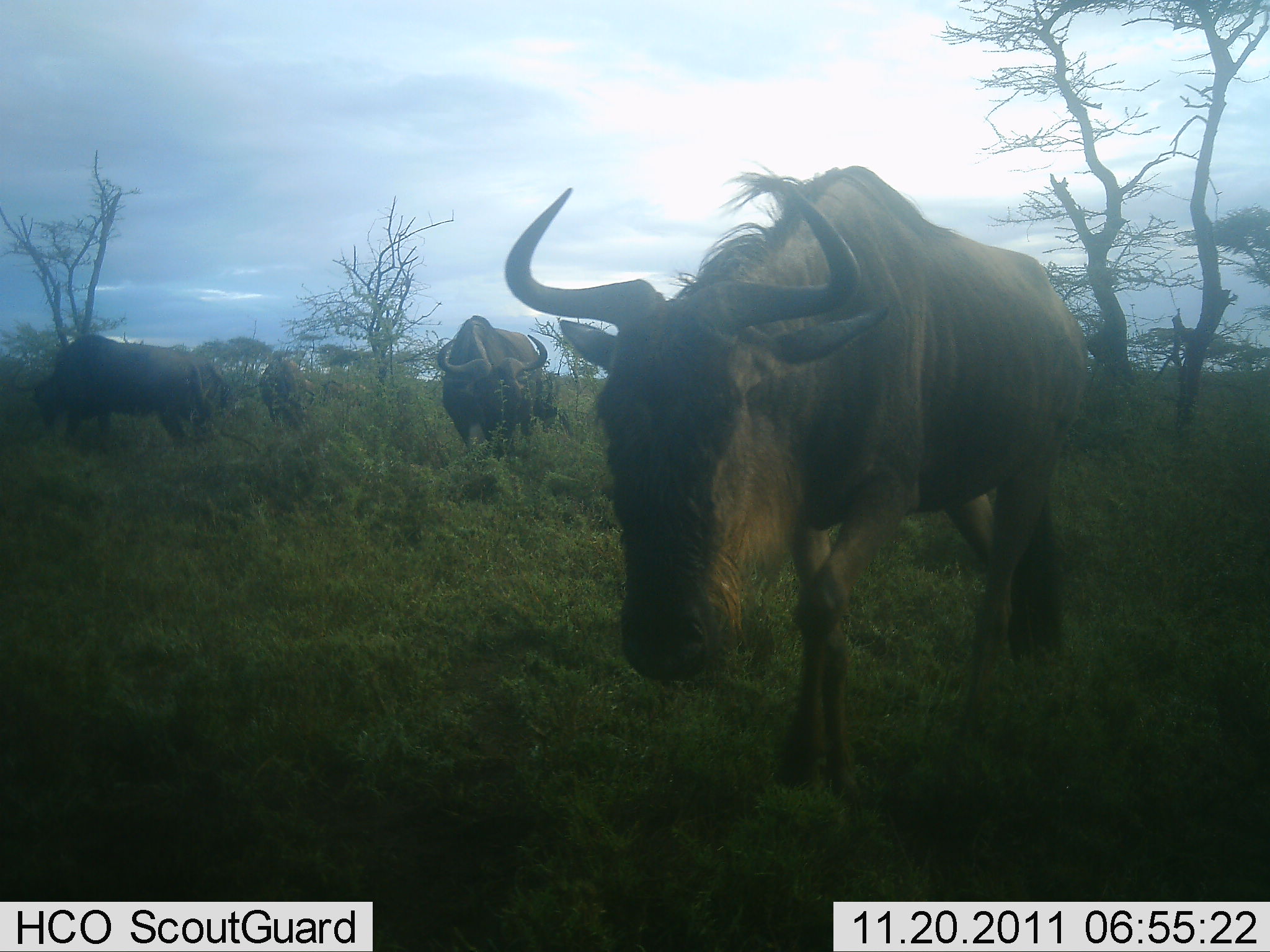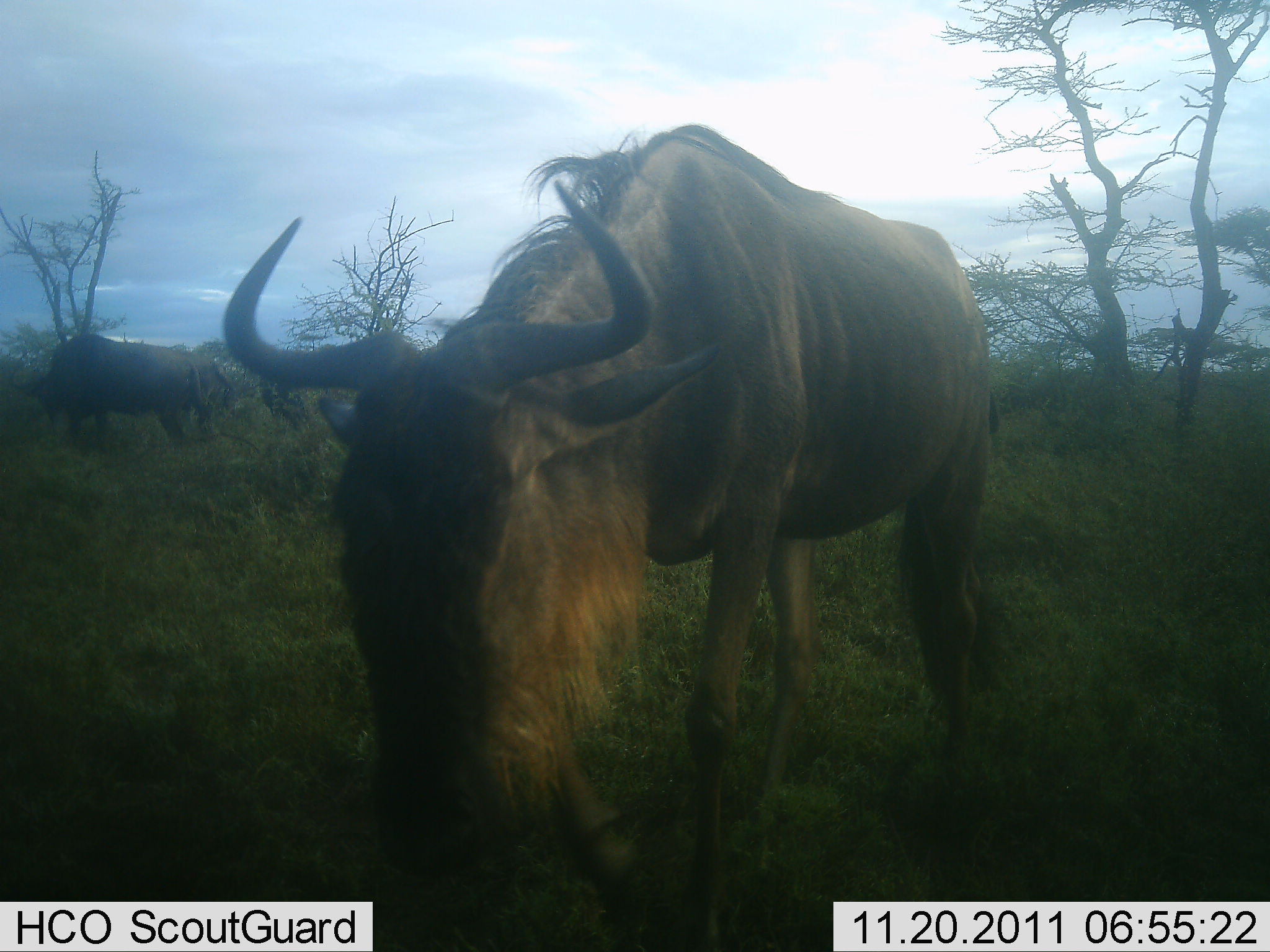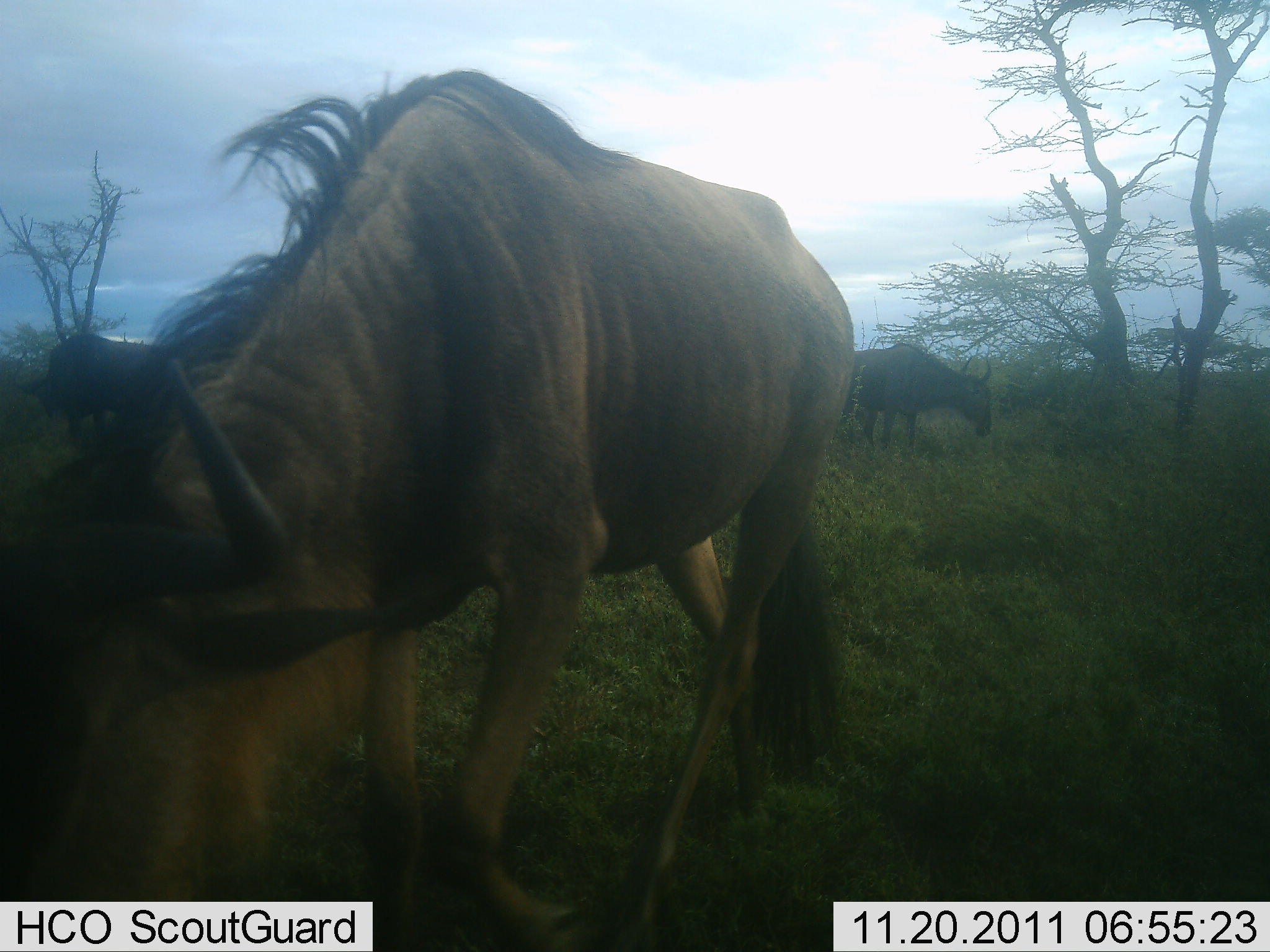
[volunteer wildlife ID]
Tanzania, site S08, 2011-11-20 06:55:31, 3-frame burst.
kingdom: Animalia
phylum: Chordata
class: Mammalia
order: Artiodactyla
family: Bovidae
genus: Connochaetes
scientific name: Connochaetes taurinus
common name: blue wildebeest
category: wildebeest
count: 5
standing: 50%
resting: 0%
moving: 57%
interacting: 0%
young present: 0%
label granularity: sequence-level